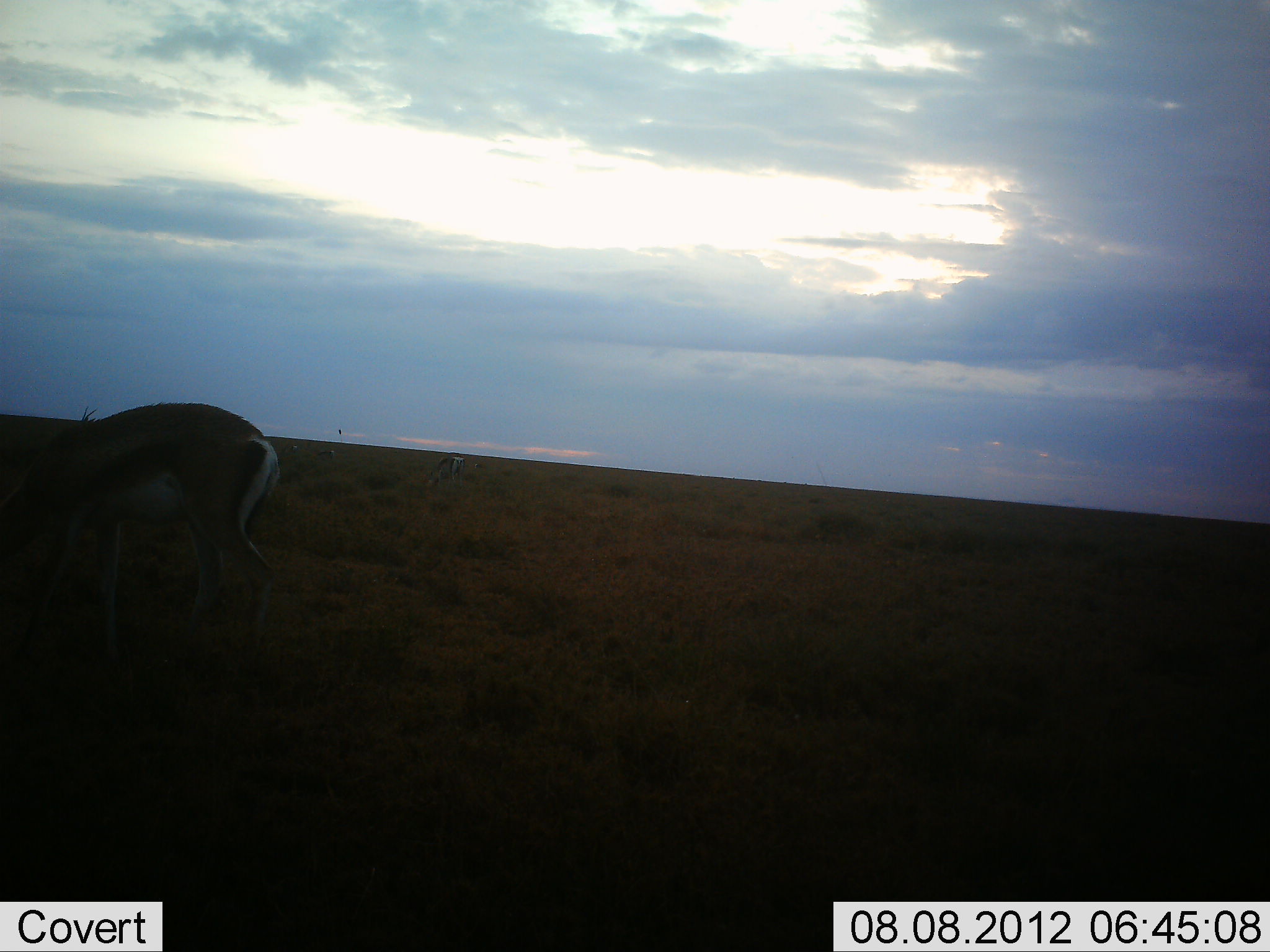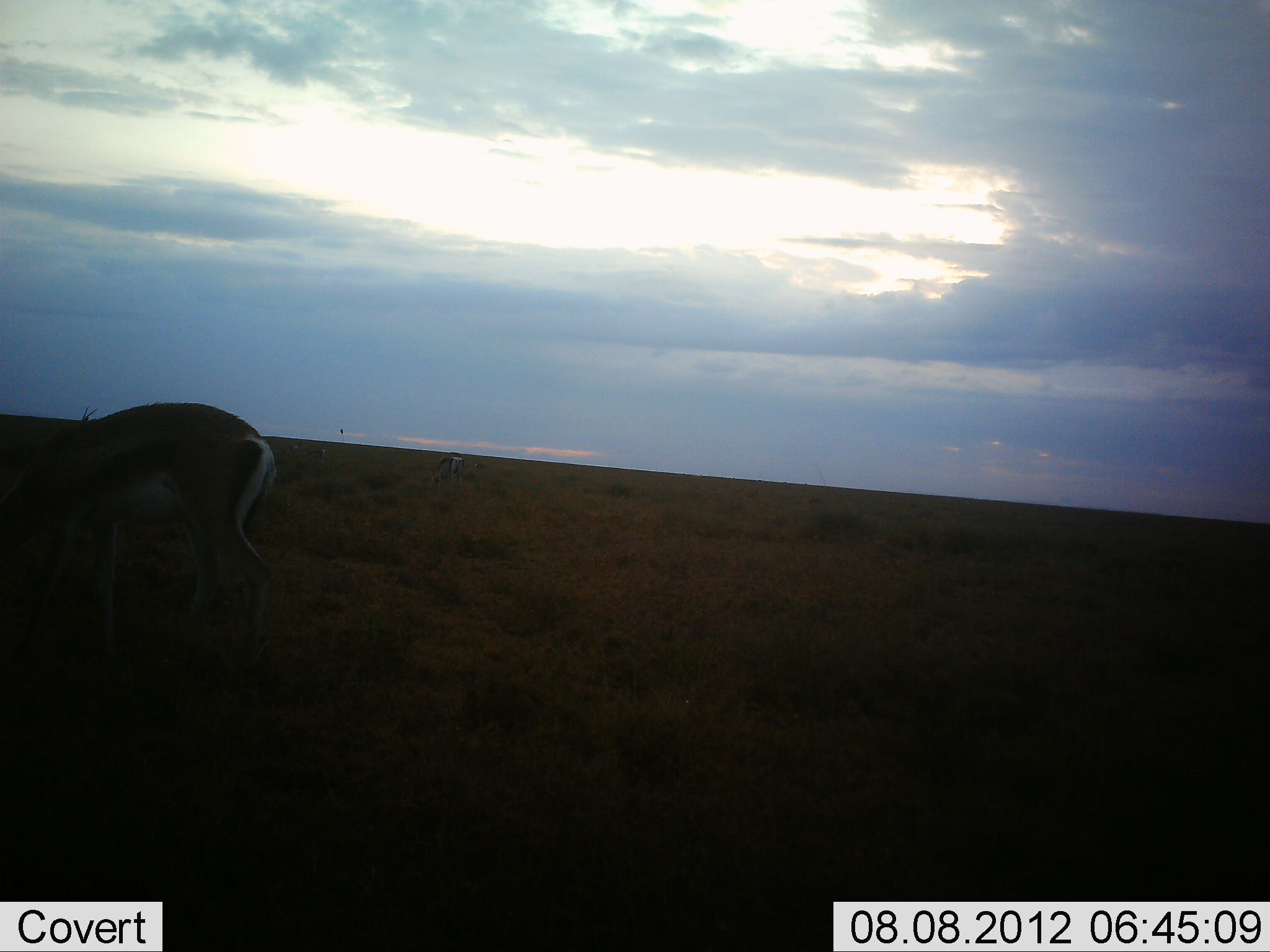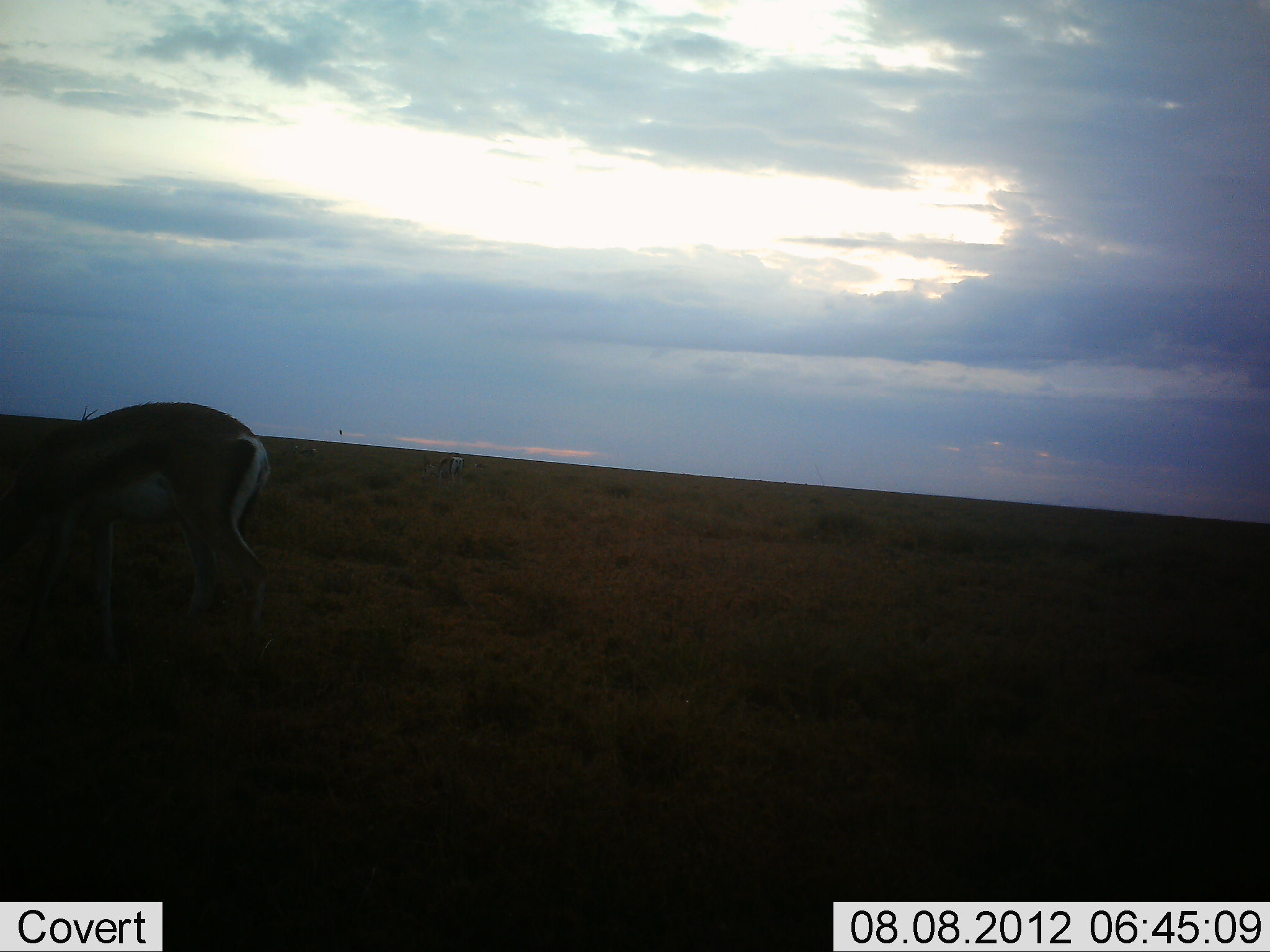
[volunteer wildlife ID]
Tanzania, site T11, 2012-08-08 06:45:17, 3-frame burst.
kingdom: Animalia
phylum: Chordata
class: Mammalia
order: Artiodactyla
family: Bovidae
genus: Nanger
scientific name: Nanger granti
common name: grant's gazelle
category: gazellegrants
Gazellegrants (grant's gazelle) (Nanger granti), count 1. Behavior (volunteer vote fractions): standing 30%, resting 0%, moving 0%, interacting 0%. Young present (vote fraction): 0%. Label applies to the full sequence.